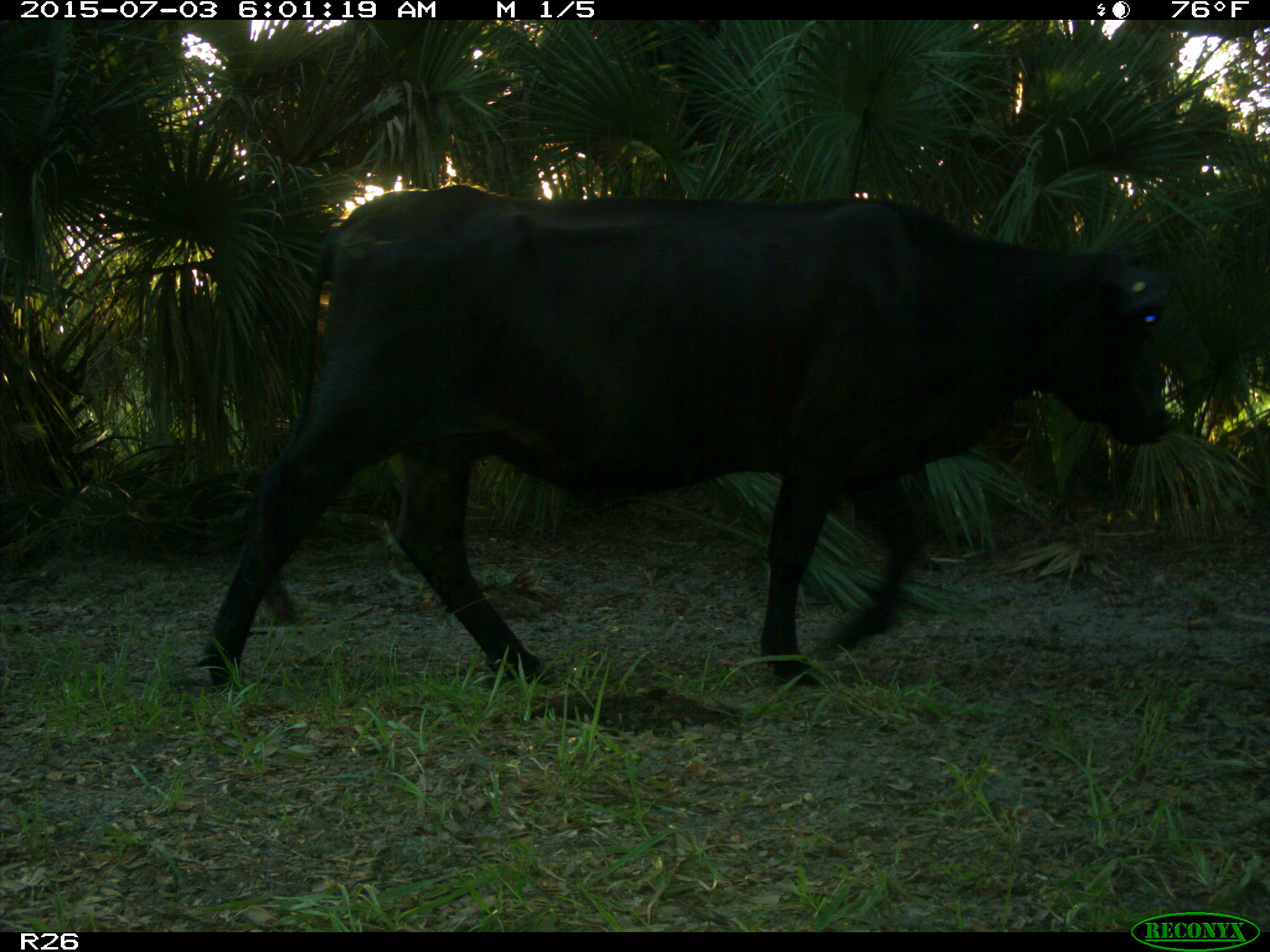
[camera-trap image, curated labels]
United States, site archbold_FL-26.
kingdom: Animalia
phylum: Chordata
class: Mammalia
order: Artiodactyla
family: Bovidae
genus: Bos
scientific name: Bos taurus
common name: domestic cow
Bos taurus (domestic cow).